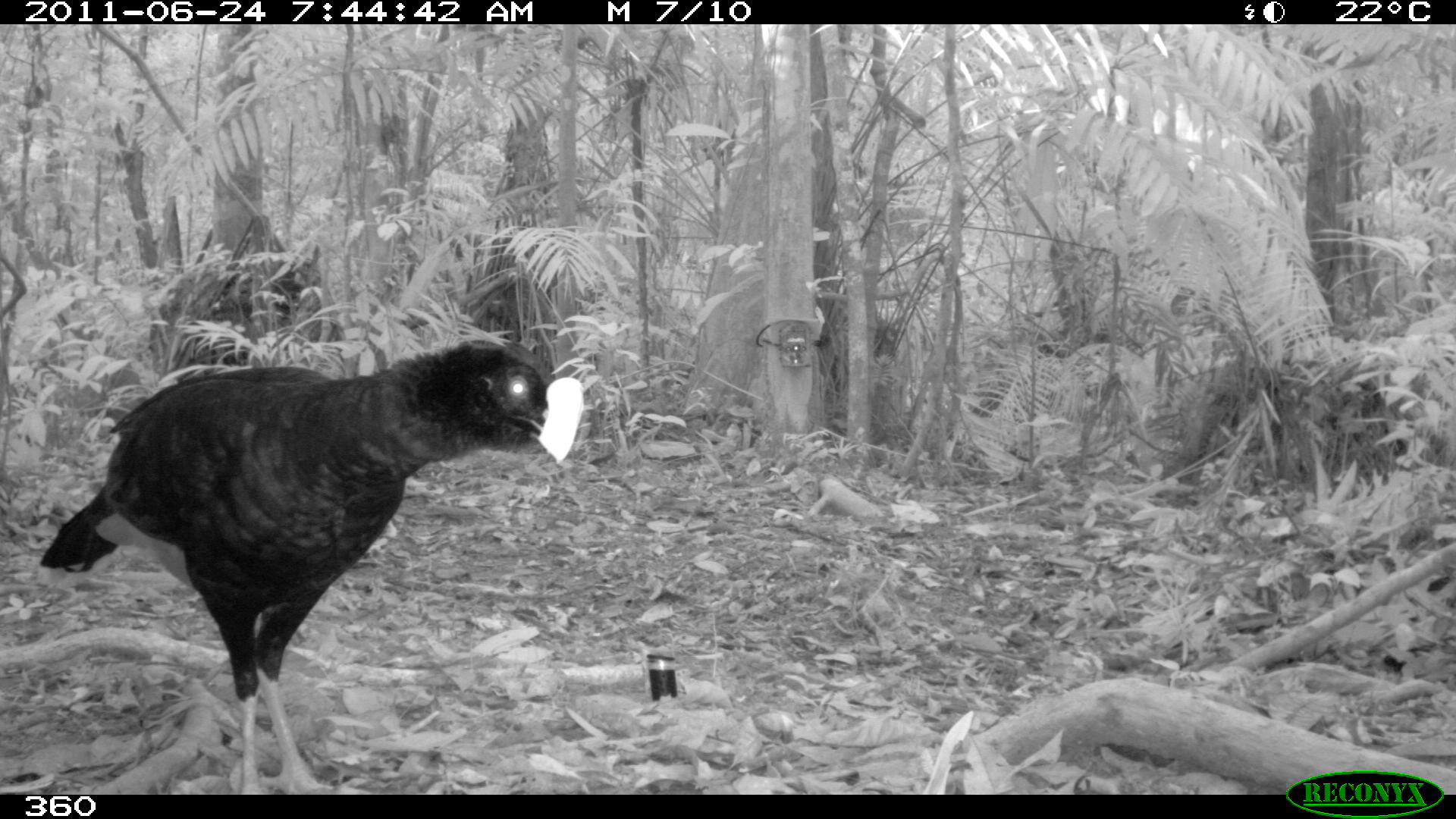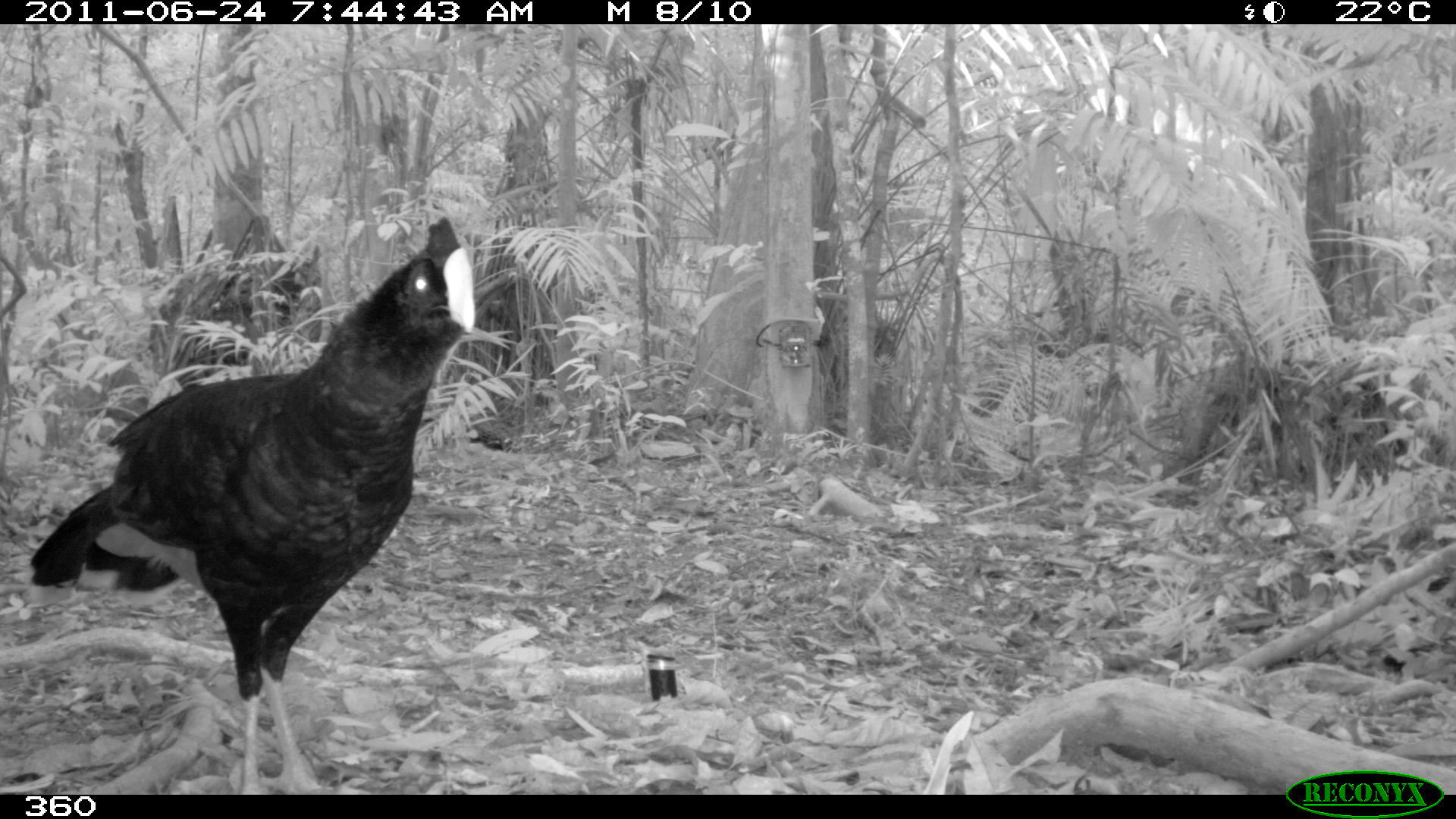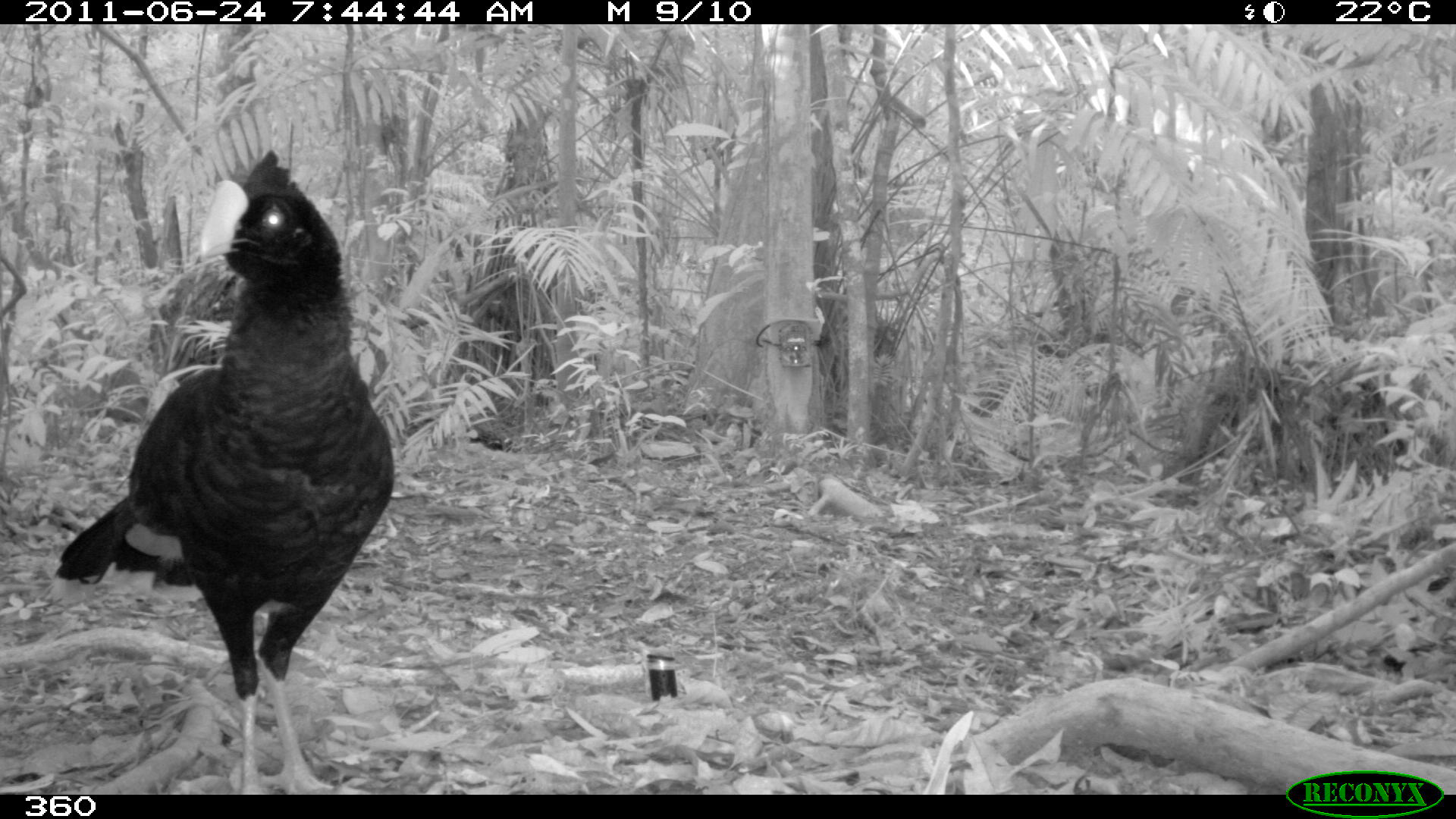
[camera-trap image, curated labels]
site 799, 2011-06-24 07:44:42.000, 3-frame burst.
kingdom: Animalia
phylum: Chordata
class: Aves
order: Galliformes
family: Cracidae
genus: Mitu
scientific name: Mitu tuberosum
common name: razor-billed curassow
Mitu tuberosum (razor-billed curassow).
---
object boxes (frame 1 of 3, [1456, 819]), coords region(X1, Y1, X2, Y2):
mitu tuberosum: region(39, 330, 585, 796)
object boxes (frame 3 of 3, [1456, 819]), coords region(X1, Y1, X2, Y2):
mitu tuberosum: region(55, 146, 396, 795)